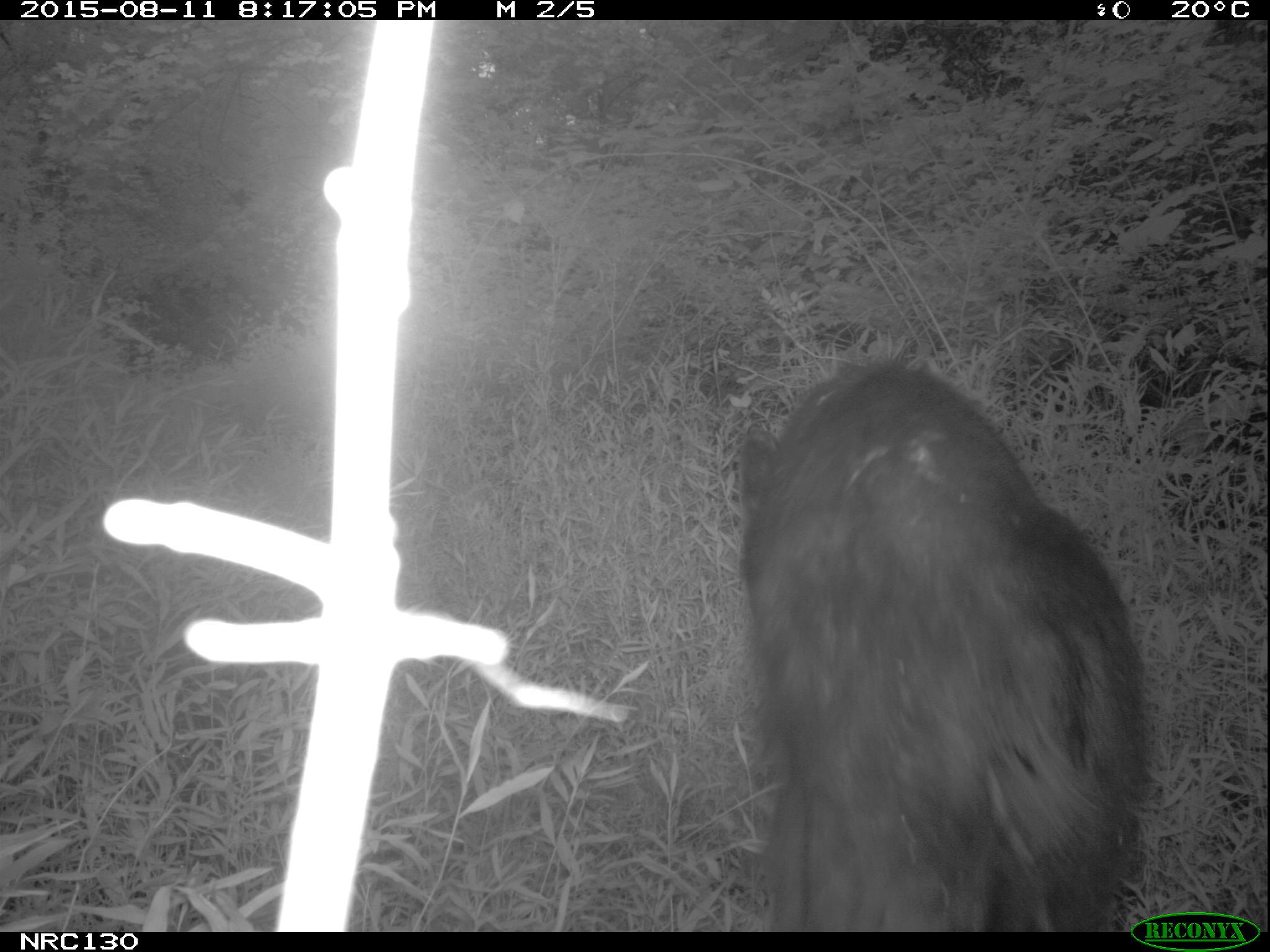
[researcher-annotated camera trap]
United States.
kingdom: Animalia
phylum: Chordata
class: Mammalia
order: Carnivora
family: Ursidae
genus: Ursus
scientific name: Ursus americanus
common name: american black bear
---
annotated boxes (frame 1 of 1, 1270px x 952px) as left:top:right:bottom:
American Black Bear: 727:343:1164:930